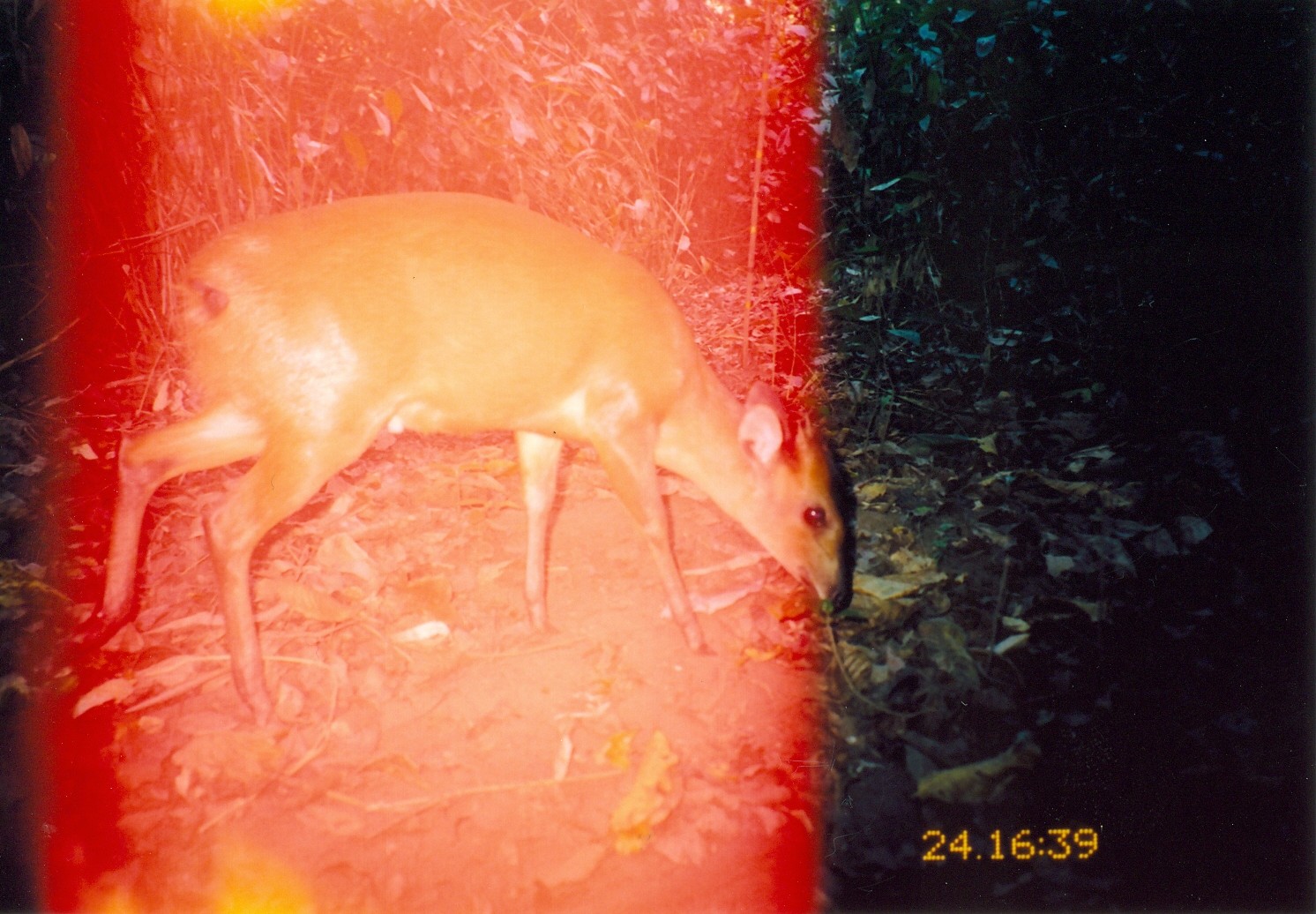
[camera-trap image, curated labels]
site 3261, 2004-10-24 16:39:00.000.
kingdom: Animalia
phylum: Chordata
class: Mammalia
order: Artiodactyla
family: Bovidae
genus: Cephalophus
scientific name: Cephalophus harveyi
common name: harvey's duiker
Cephalophus harveyi (harvey's duiker), count 1.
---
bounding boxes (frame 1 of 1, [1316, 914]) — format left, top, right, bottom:
cephalophus harveyi: 88, 187, 854, 744